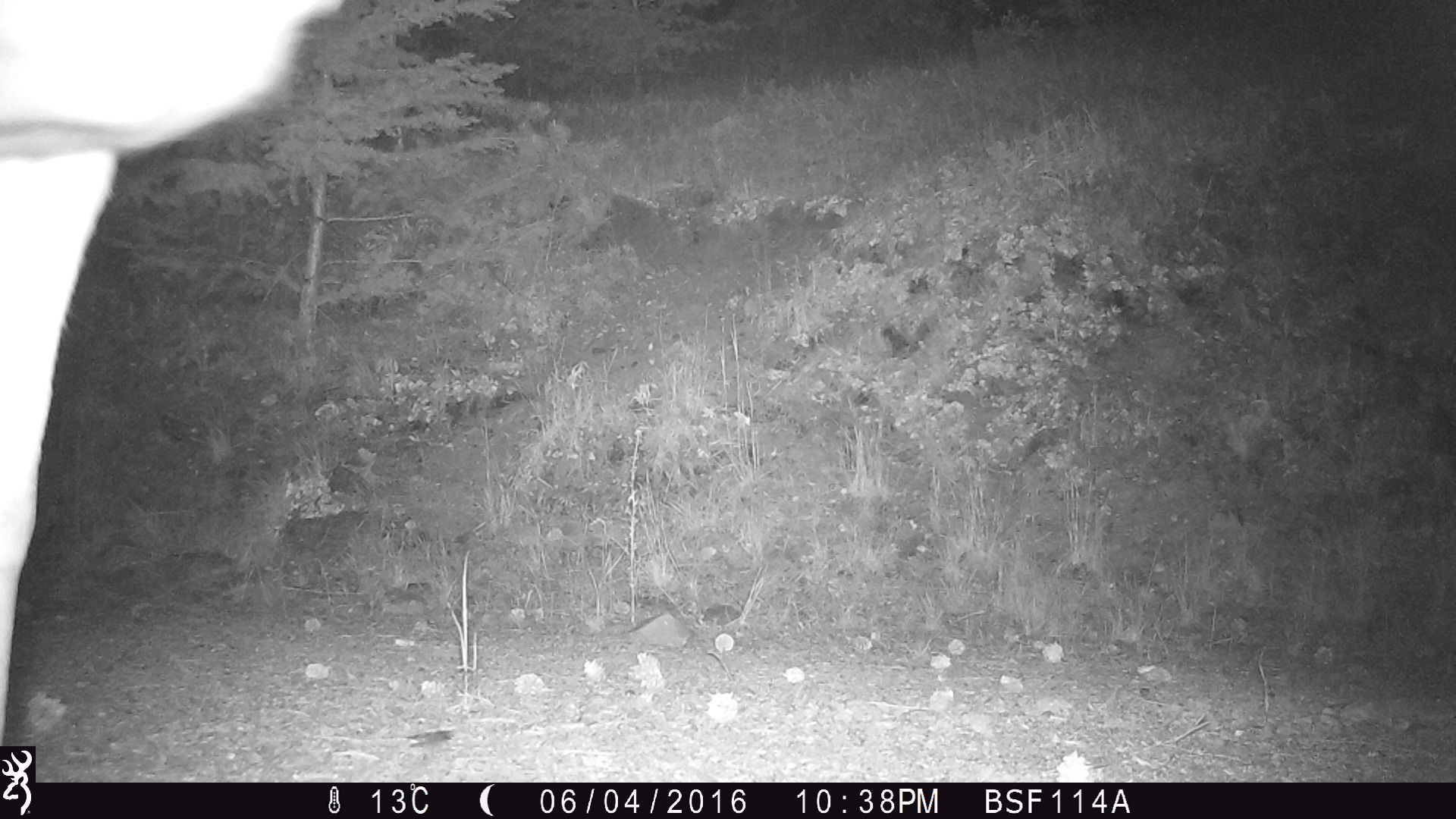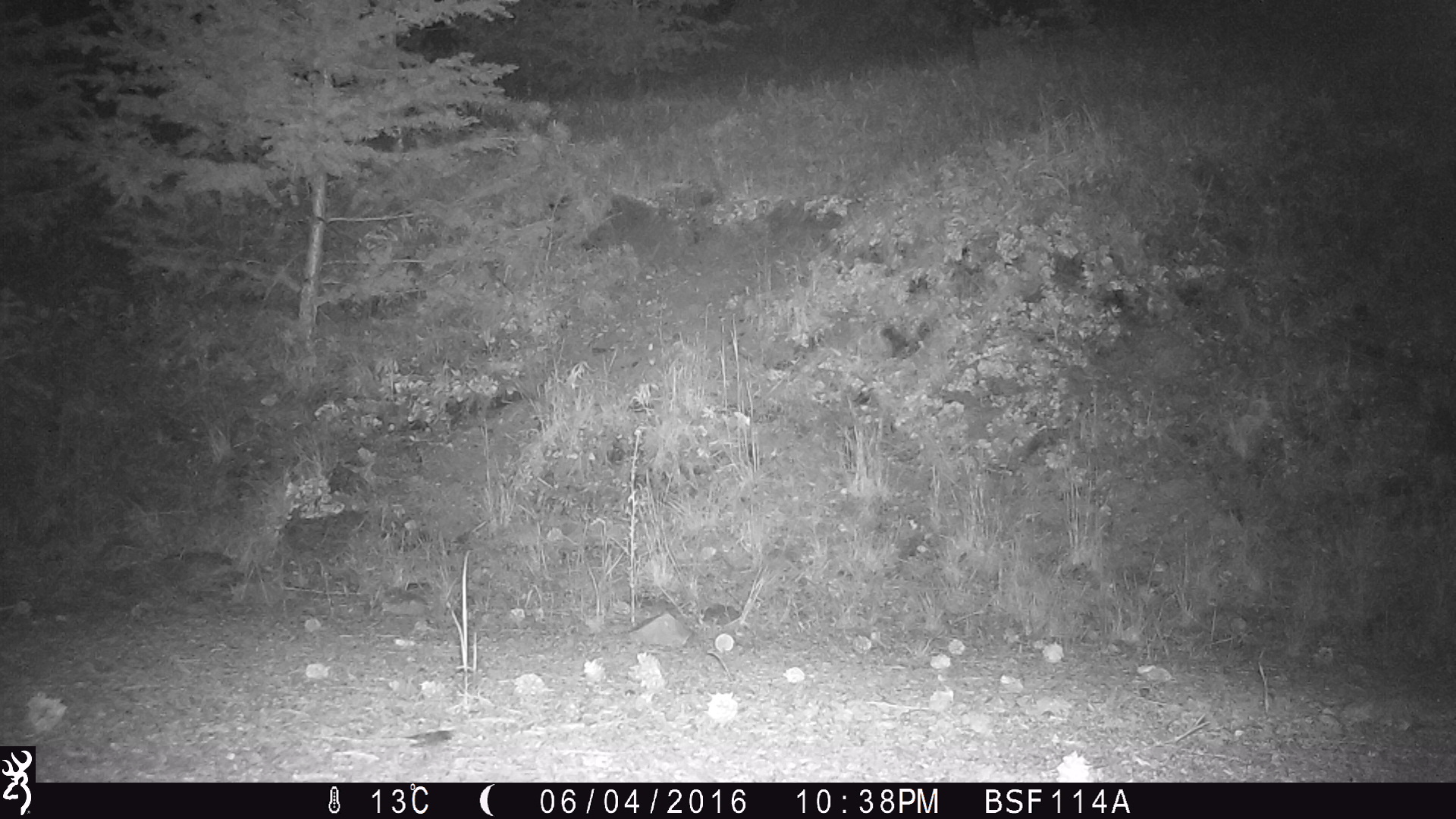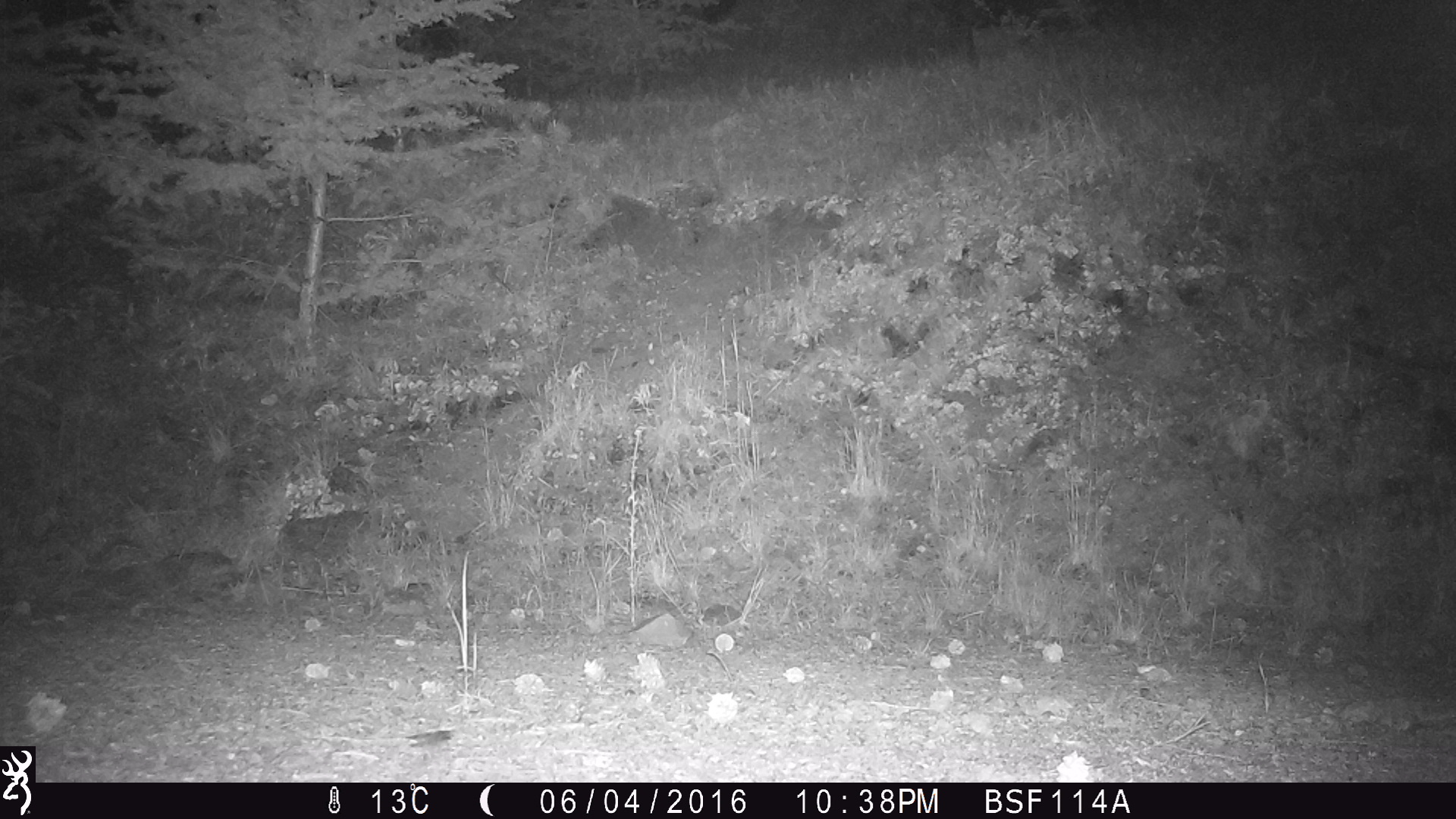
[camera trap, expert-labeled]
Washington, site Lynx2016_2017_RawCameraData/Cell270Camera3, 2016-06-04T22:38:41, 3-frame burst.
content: unidentified animal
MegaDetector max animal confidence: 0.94